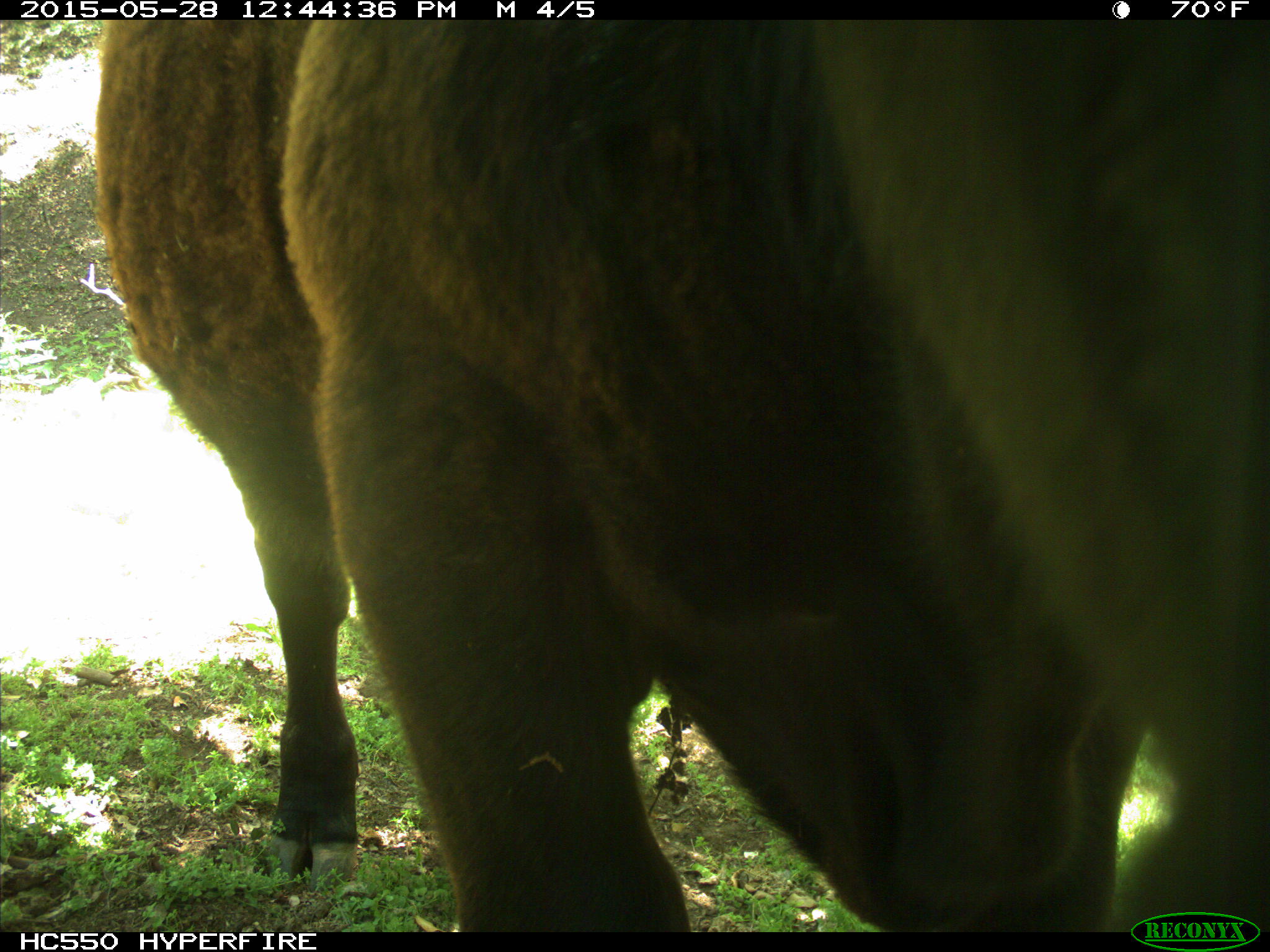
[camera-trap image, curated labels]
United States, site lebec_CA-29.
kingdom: Animalia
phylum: Chordata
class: Mammalia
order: Artiodactyla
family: Bovidae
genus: Bos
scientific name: Bos taurus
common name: domestic cow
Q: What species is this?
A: Bos taurus (domestic cow).